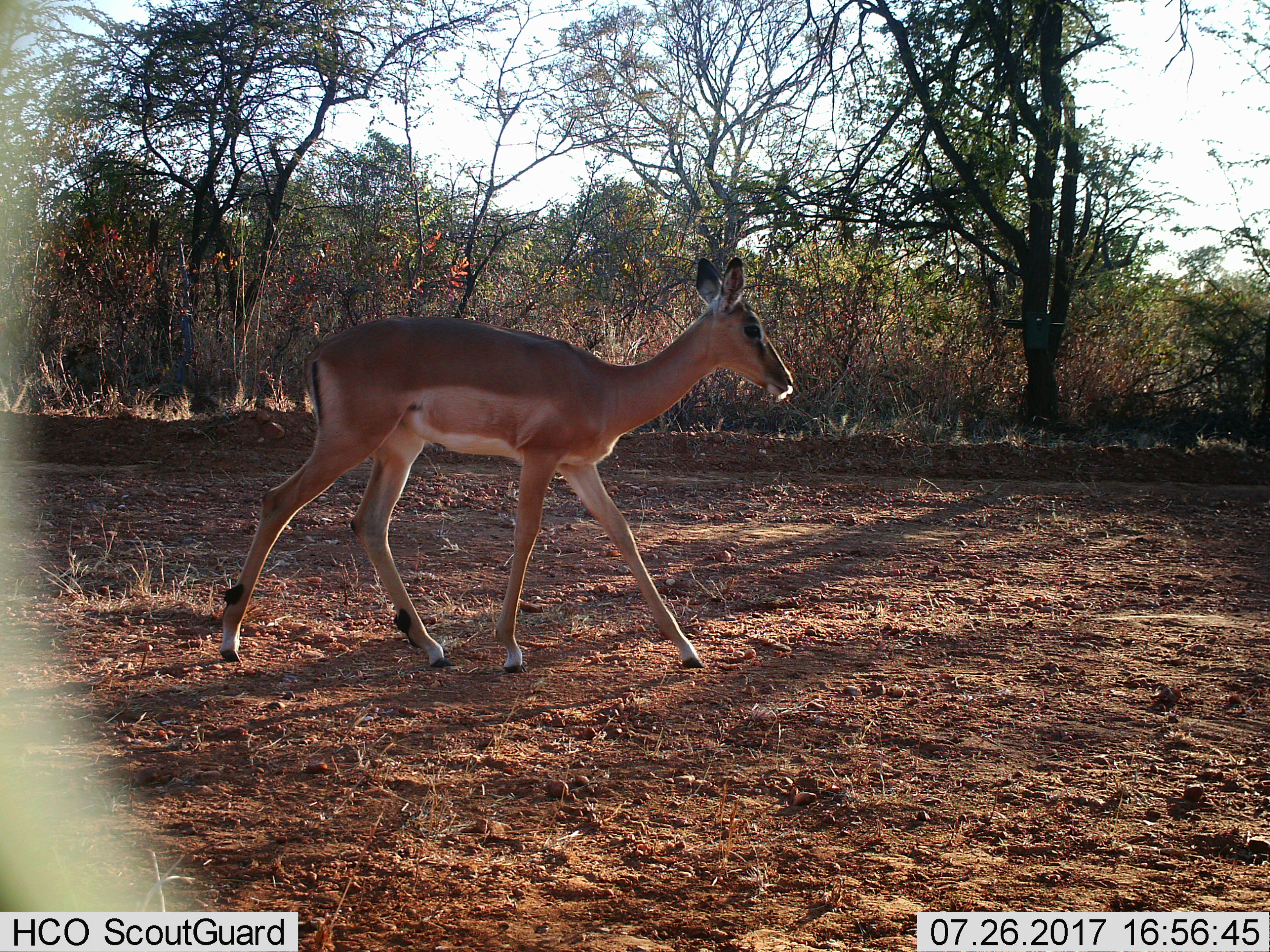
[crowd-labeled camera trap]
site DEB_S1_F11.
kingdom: Animalia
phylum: Chordata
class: Mammalia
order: Artiodactyla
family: Bovidae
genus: Aepyceros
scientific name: Aepyceros melampus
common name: impala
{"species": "impala (Aepyceros melampus)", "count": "1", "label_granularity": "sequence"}